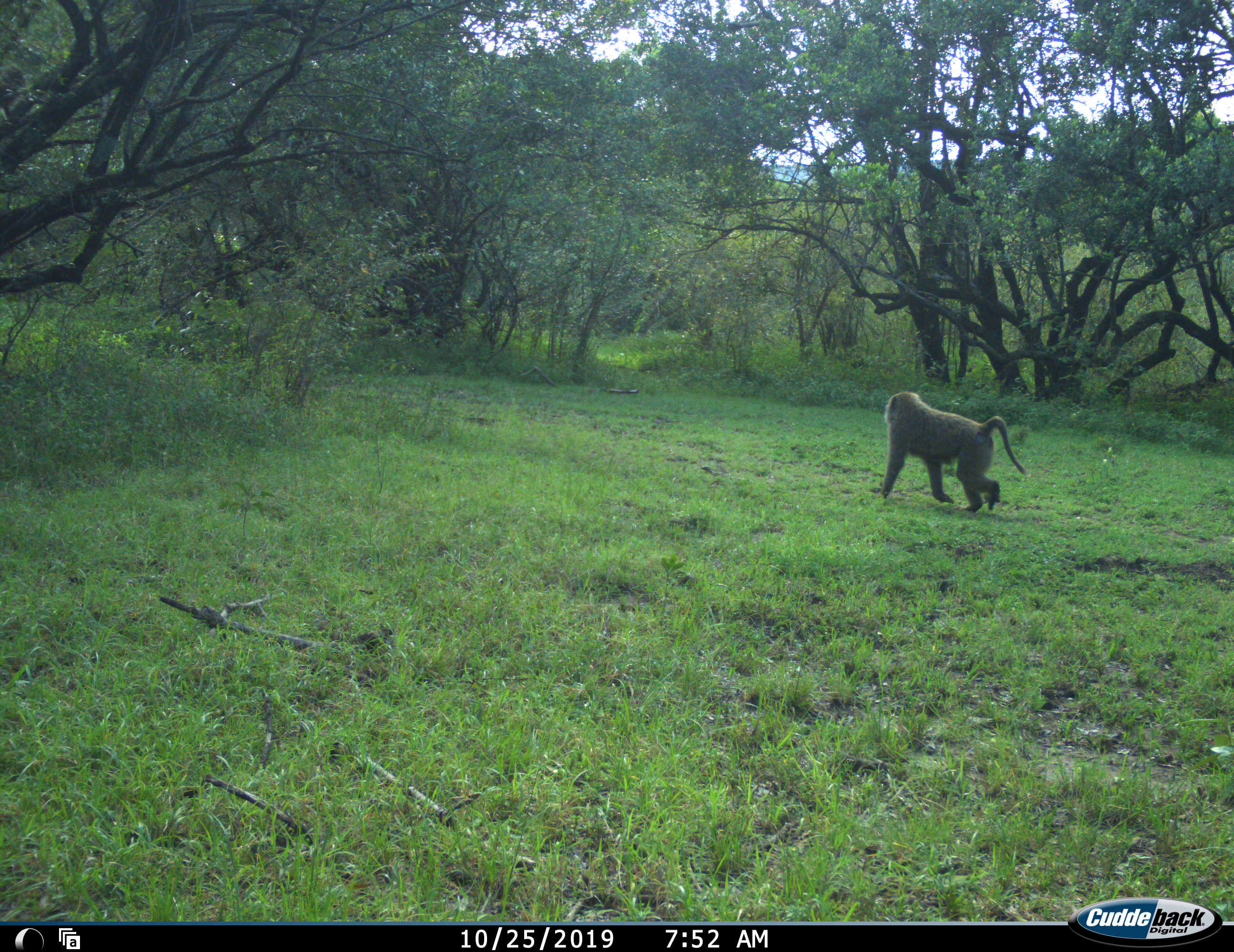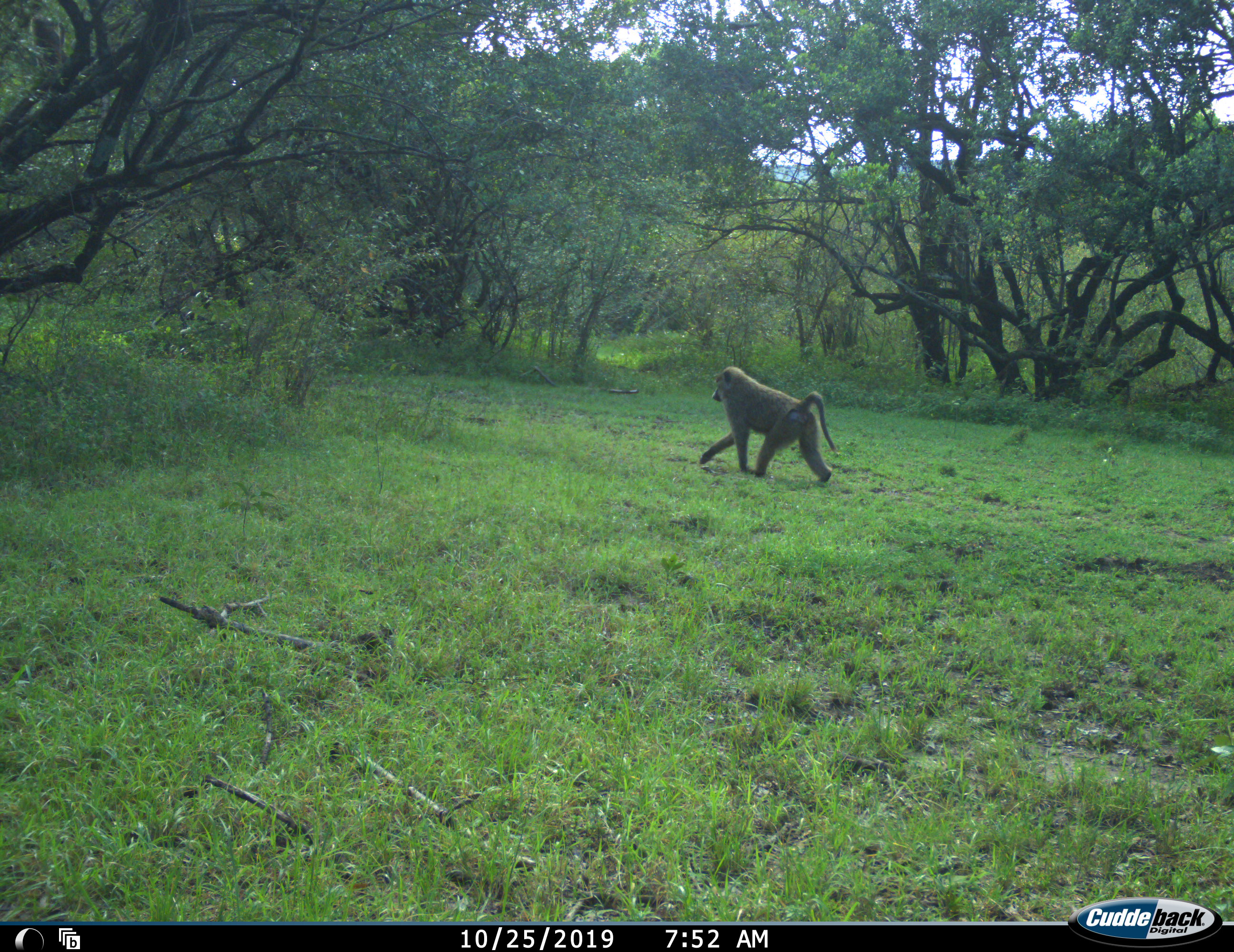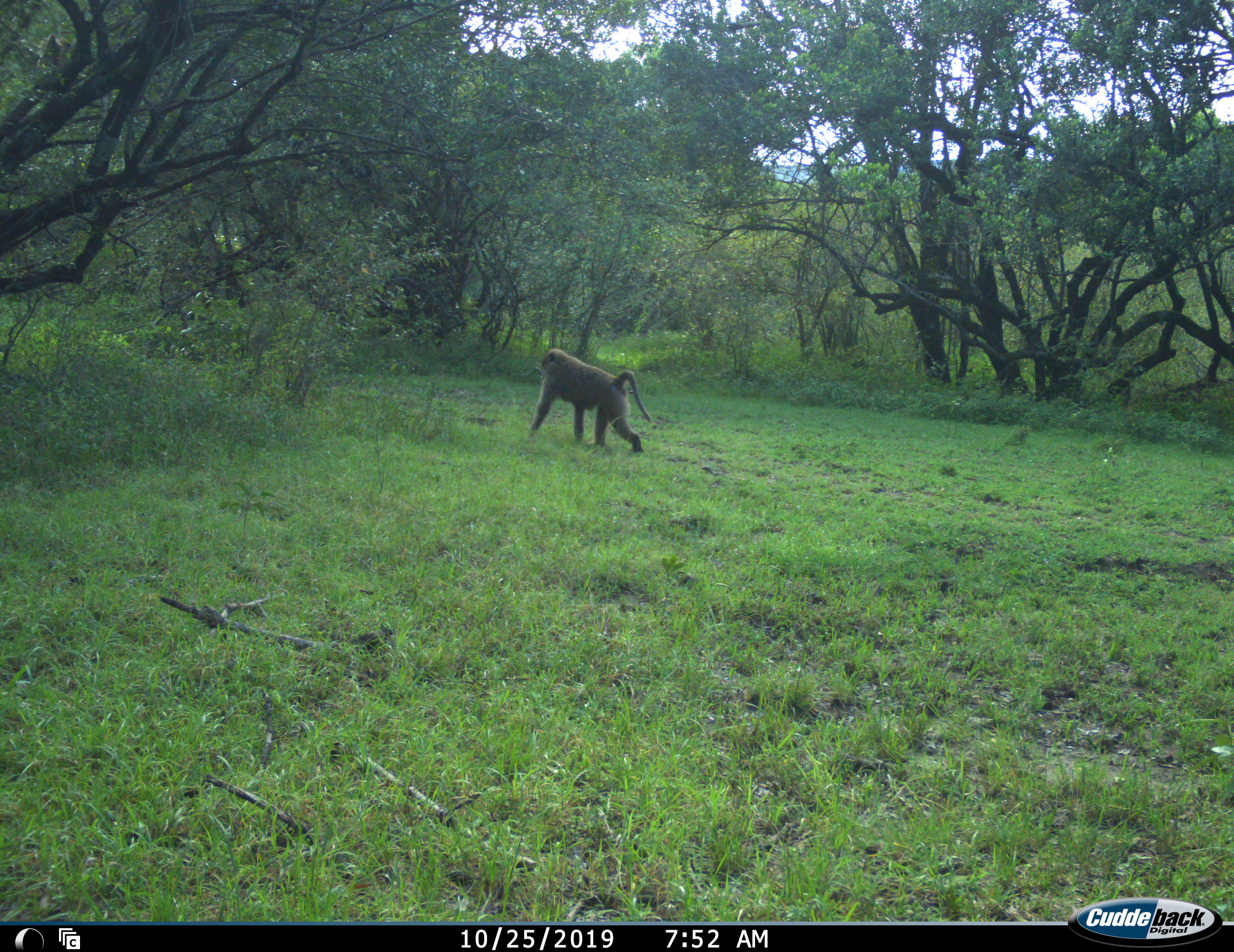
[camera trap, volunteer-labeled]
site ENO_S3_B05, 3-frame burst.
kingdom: Animalia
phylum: Chordata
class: Mammalia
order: Primates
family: Cercopithecidae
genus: Papio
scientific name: Papio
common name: baboon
Baboon (Papio), count 1. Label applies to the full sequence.